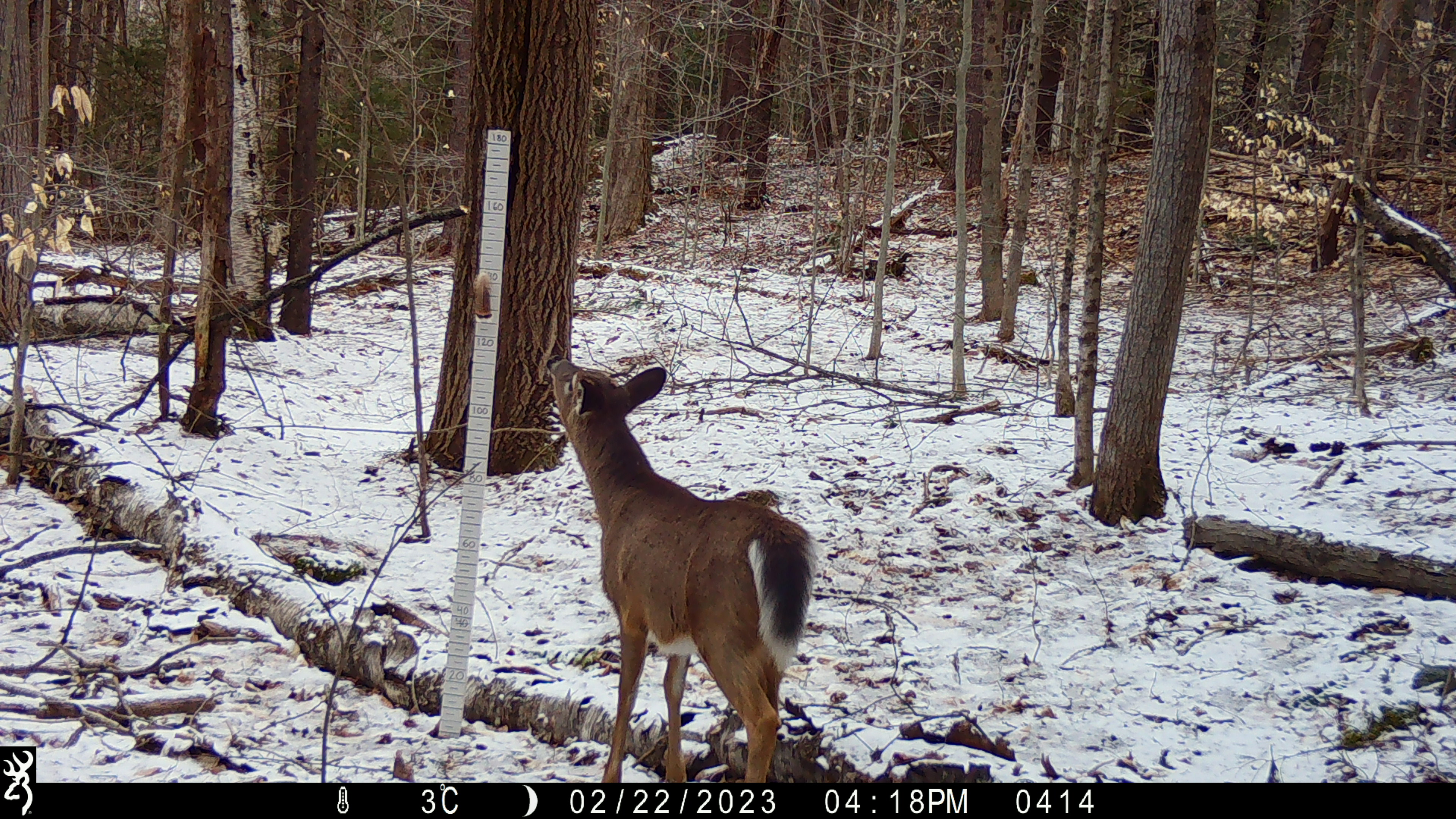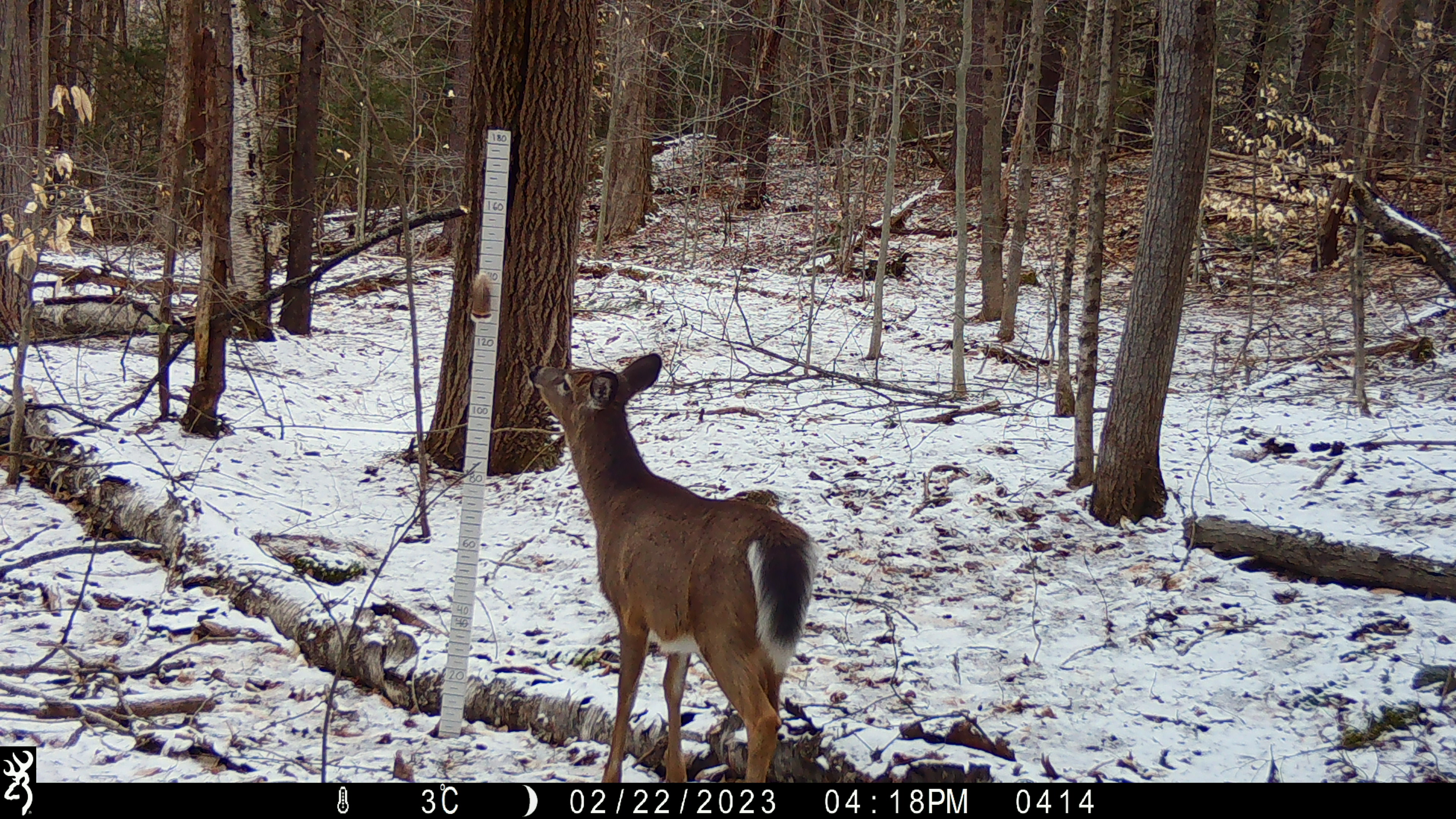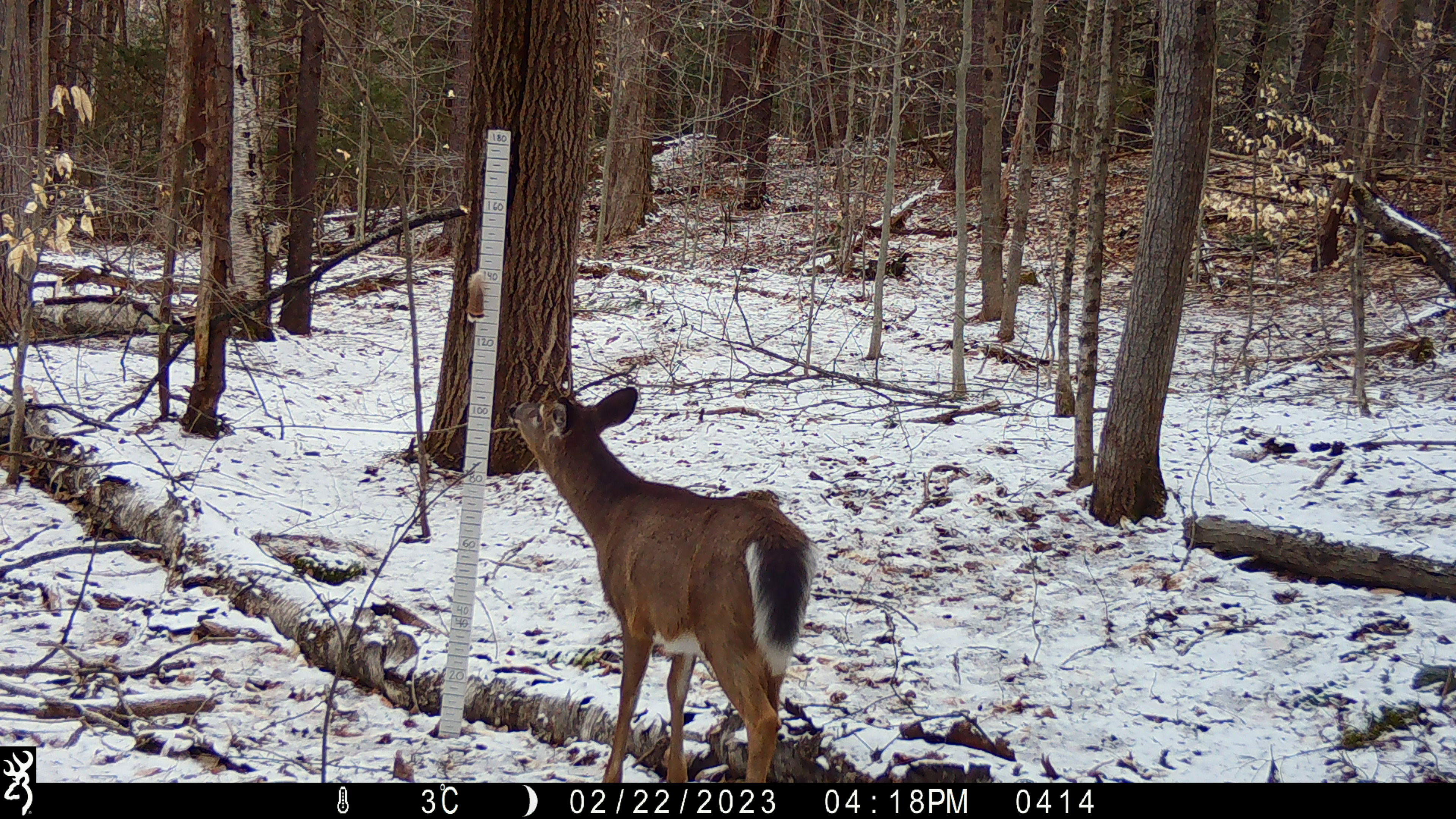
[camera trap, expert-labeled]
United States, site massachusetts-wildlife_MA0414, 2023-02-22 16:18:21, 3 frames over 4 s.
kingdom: Animalia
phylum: Chordata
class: Mammalia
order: Artiodactyla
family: Cervidae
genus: Odocoileus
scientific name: Odocoileus virginianus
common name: white-tailed deer